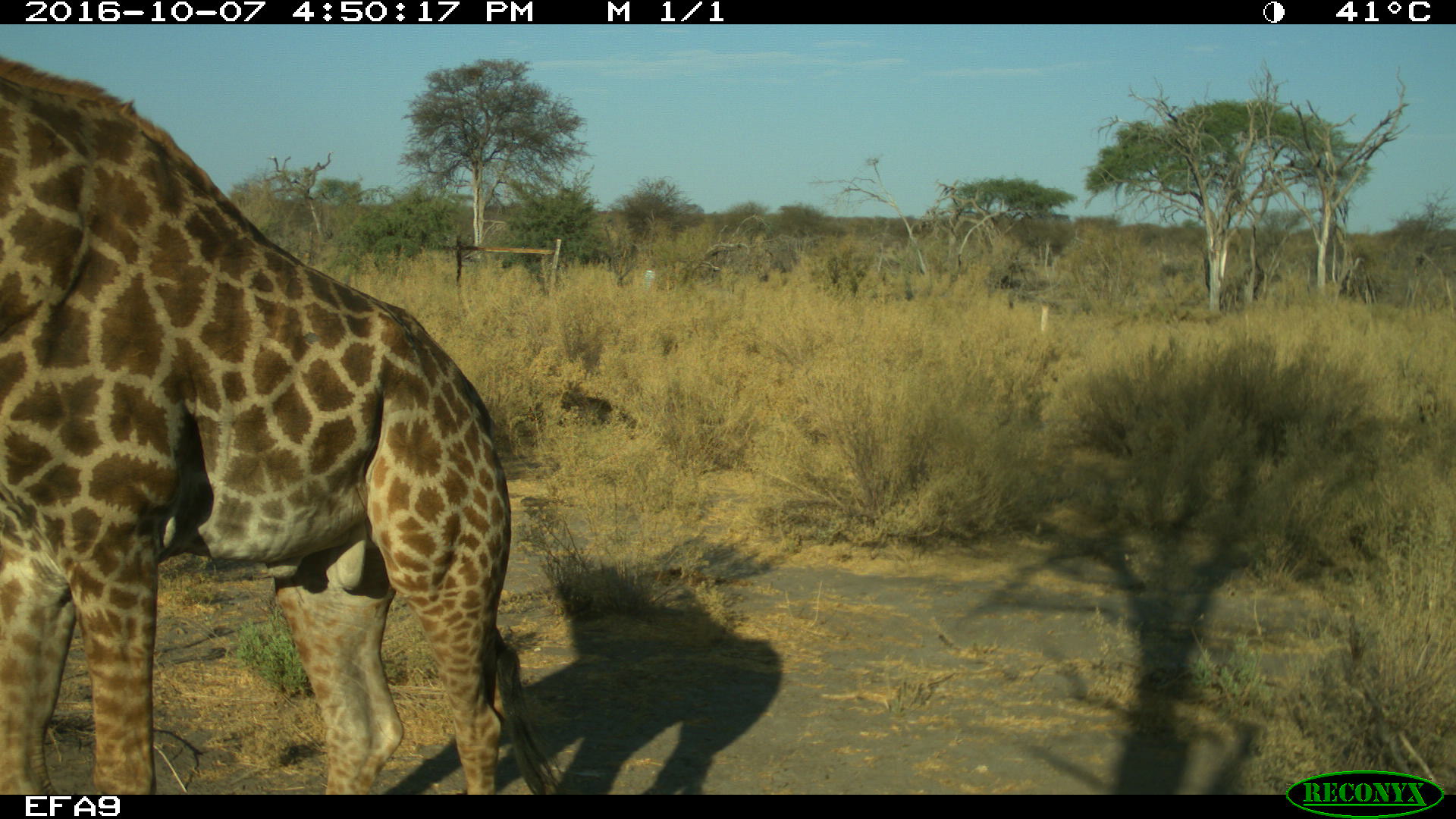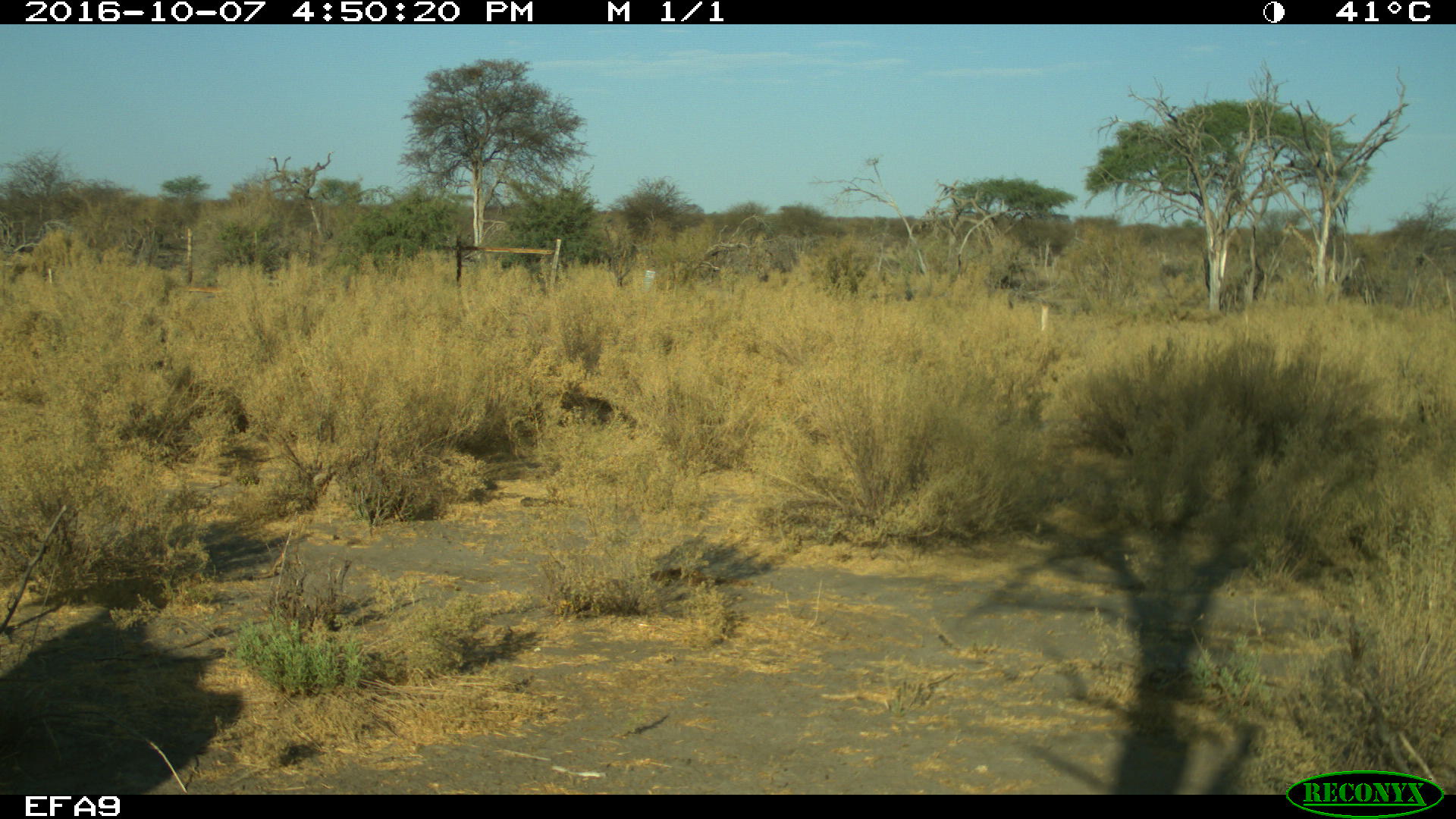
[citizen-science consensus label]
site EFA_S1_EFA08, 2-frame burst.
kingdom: Animalia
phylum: Chordata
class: Mammalia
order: Artiodactyla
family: Giraffidae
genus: Giraffa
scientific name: Giraffa camelopardalis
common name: giraffe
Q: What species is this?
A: Giraffe (Giraffa camelopardalis).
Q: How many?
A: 1.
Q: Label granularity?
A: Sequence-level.